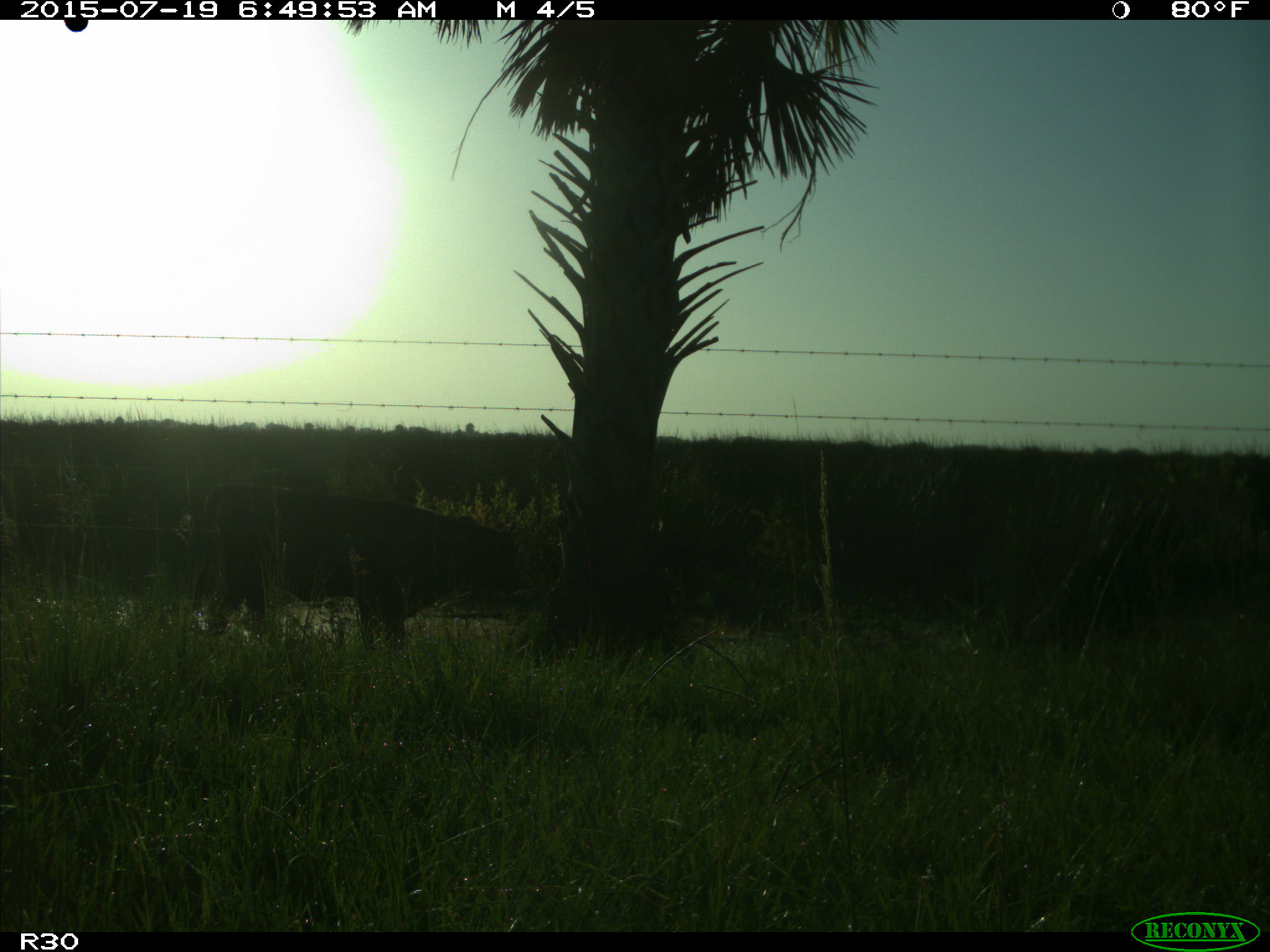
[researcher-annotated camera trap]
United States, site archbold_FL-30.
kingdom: Animalia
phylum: Chordata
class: Mammalia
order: Artiodactyla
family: Bovidae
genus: Bos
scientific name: Bos taurus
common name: domestic cow